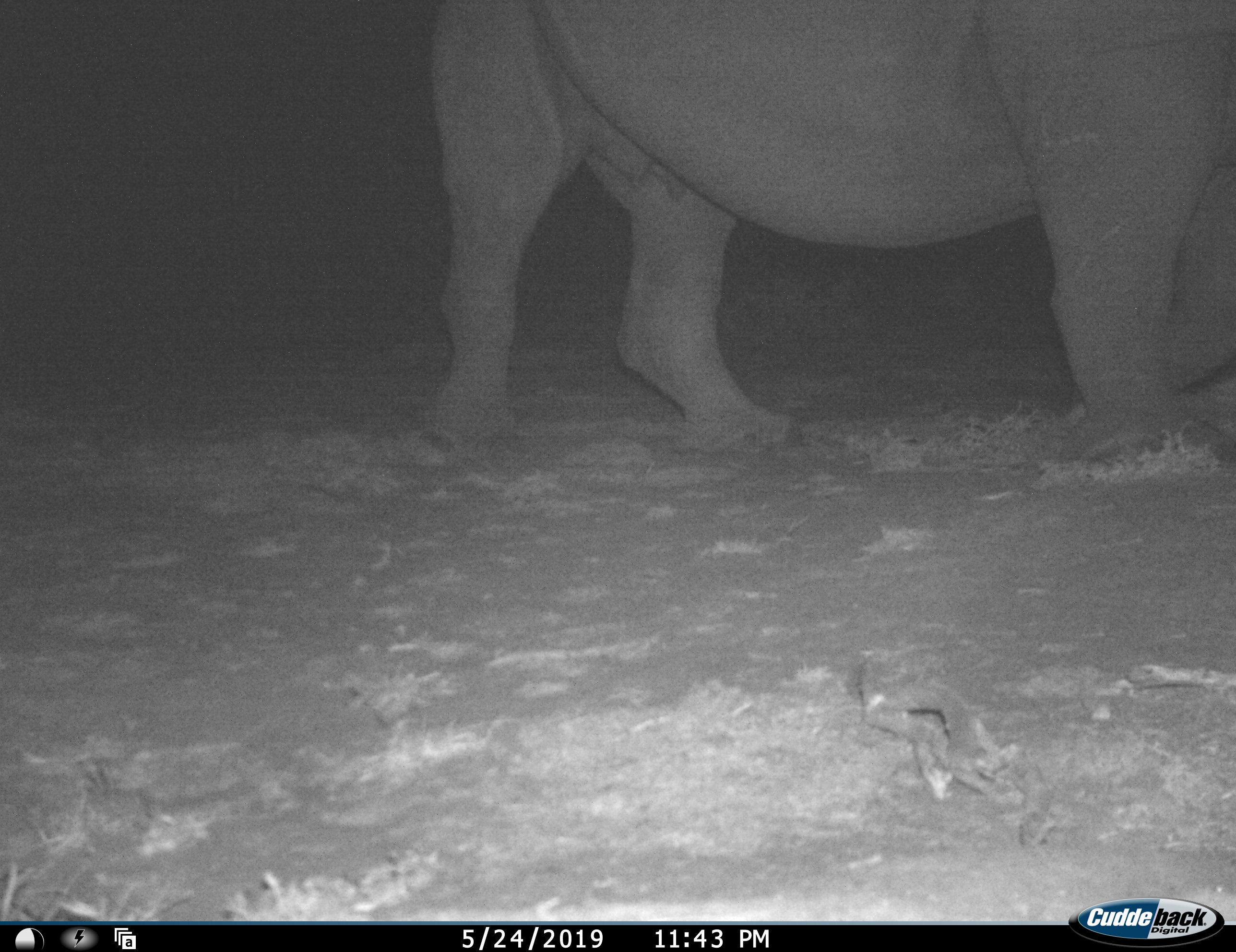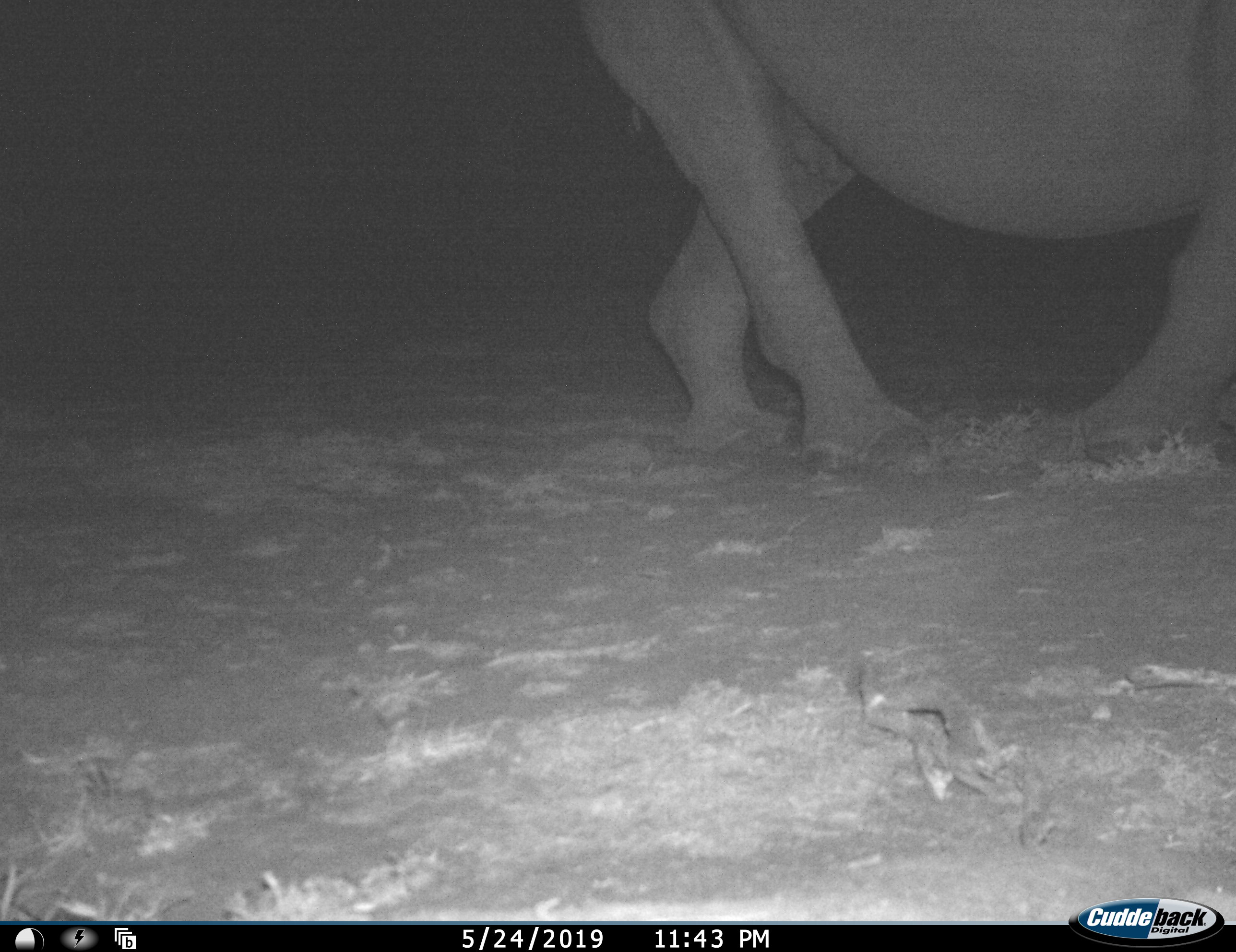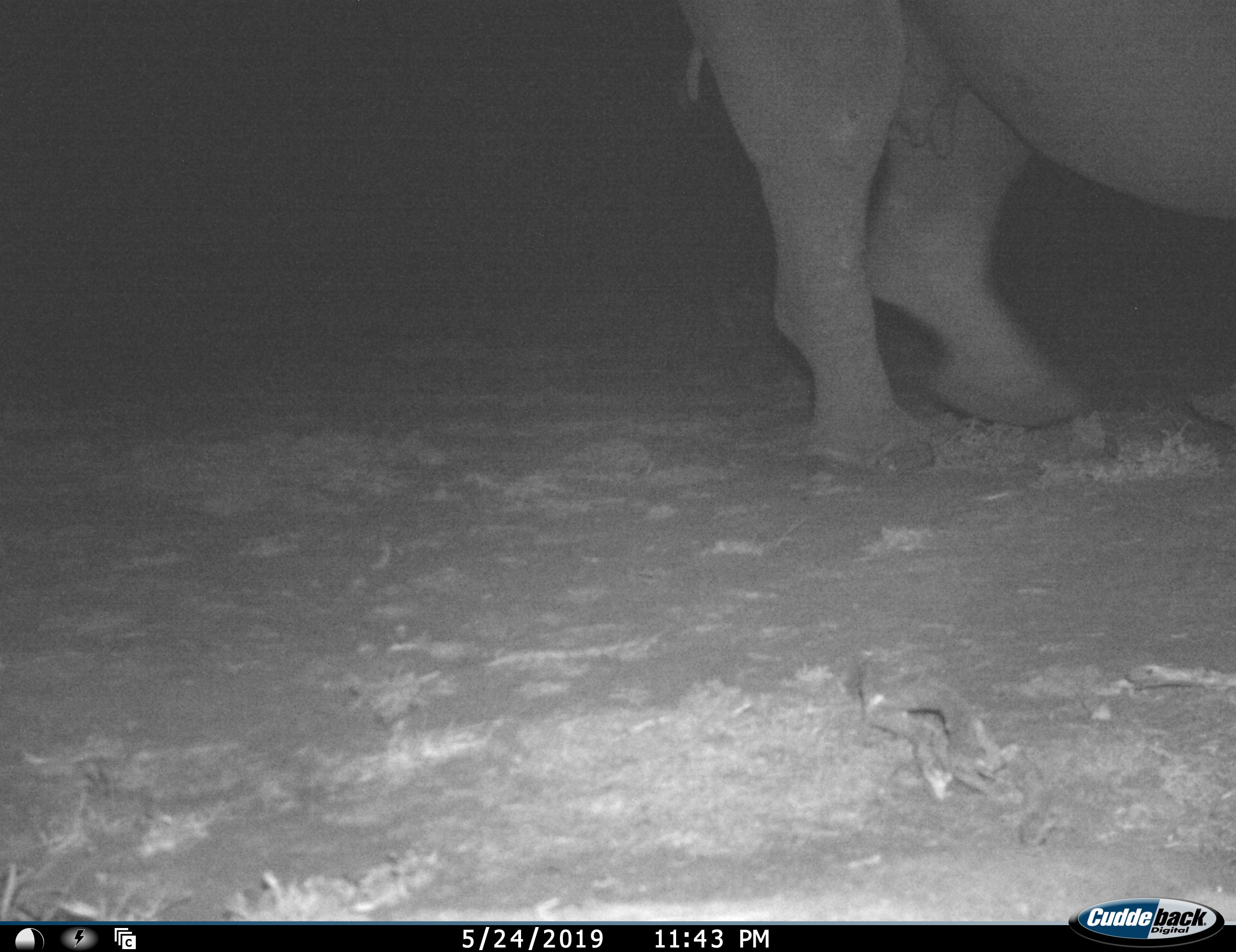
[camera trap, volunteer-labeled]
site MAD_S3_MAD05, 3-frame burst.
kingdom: Animalia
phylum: Chordata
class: Mammalia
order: Perissodactyla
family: Rhinocerotidae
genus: Ceratotherium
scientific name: Ceratotherium simum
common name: white rhinoceros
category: rhinoceroswhite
Rhinoceroswhite (white rhinoceros) (Ceratotherium simum), count 1. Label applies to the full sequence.